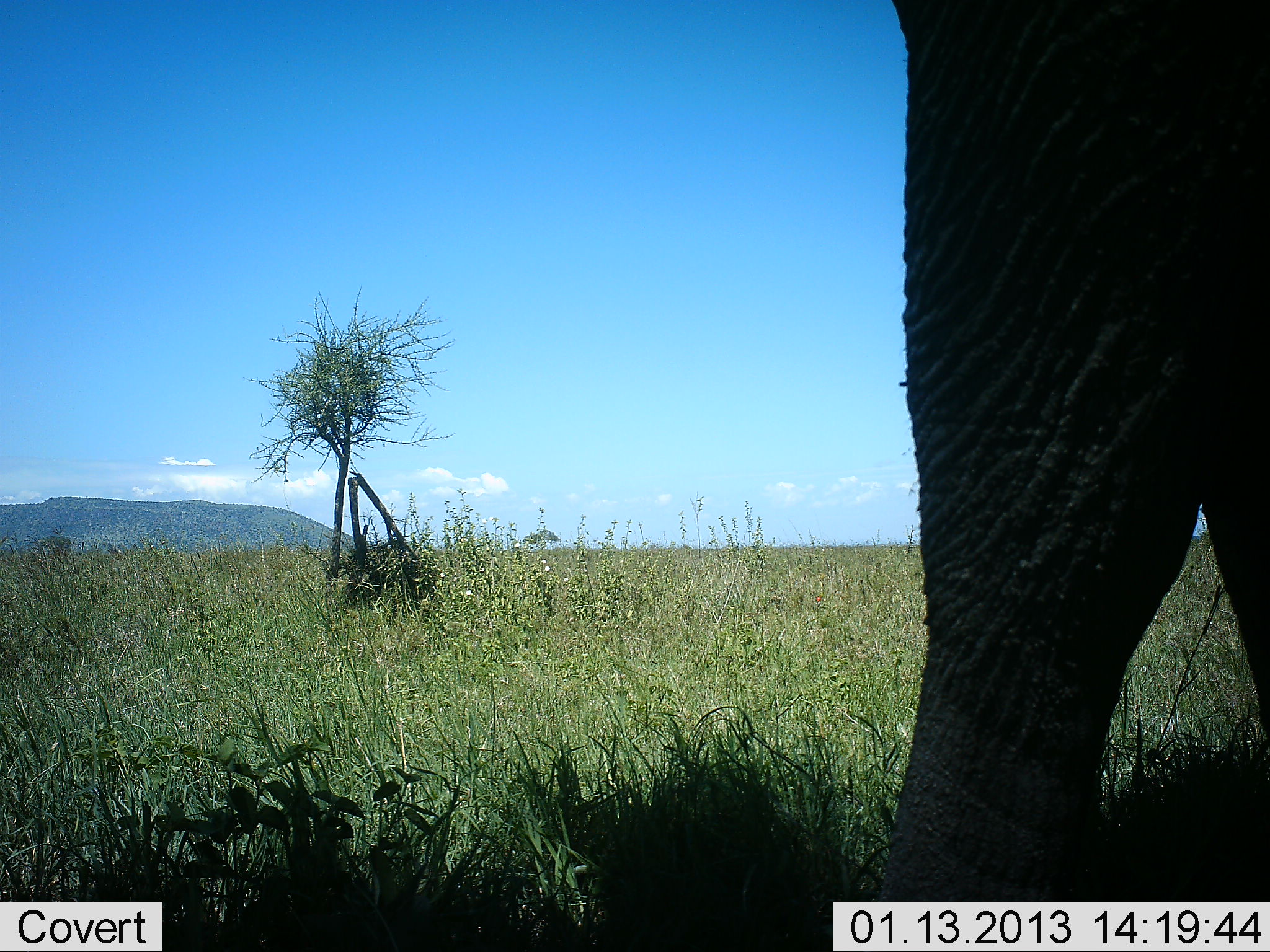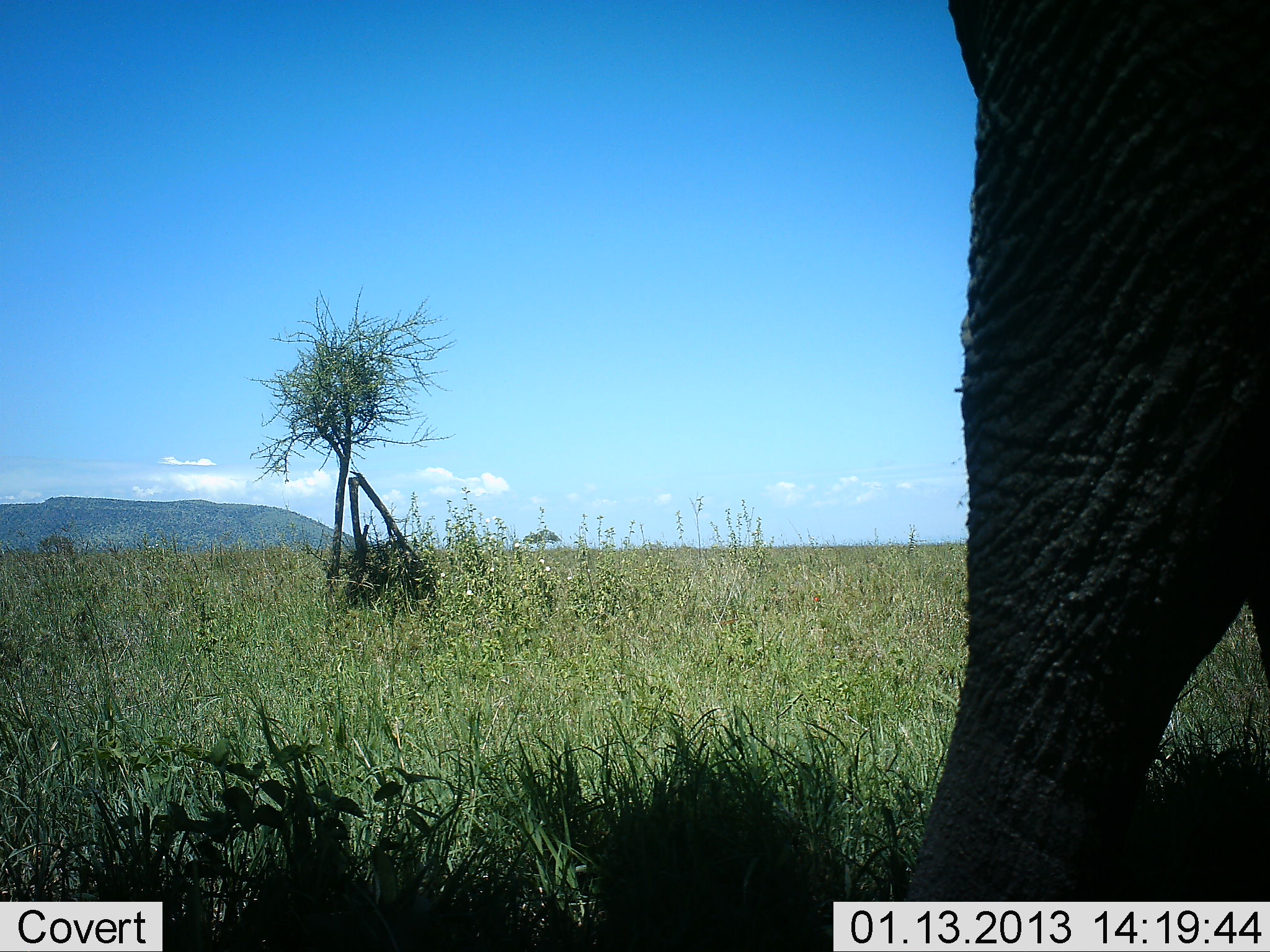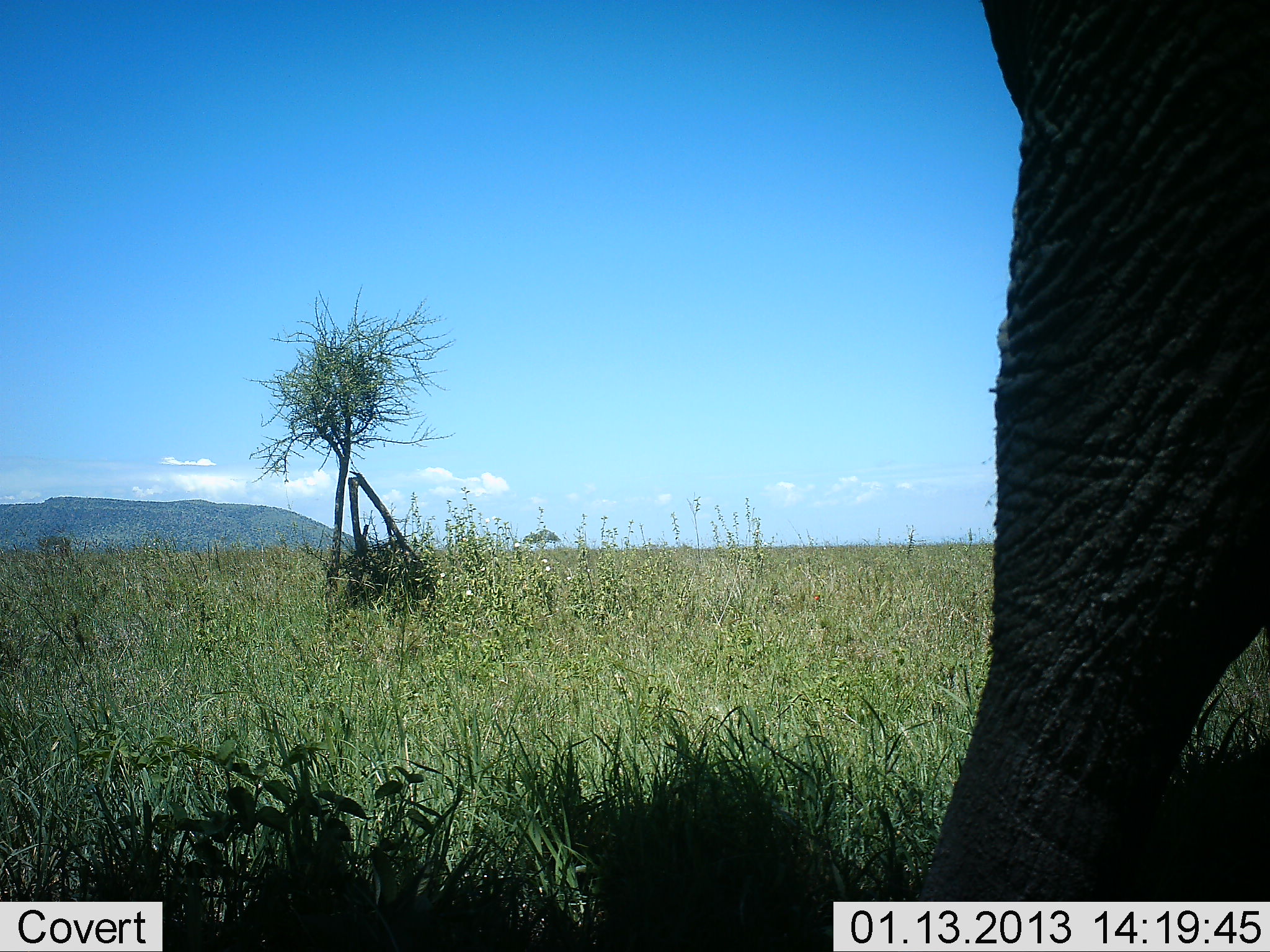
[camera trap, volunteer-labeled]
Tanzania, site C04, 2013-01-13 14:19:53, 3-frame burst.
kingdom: Animalia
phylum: Chordata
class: Mammalia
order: Proboscidea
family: Elephantidae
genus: Loxodonta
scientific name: Loxodonta africana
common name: african bush elephant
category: elephant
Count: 1.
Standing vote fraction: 63%.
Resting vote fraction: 0%.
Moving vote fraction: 37%.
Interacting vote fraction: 0%.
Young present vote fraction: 0%.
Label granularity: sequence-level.